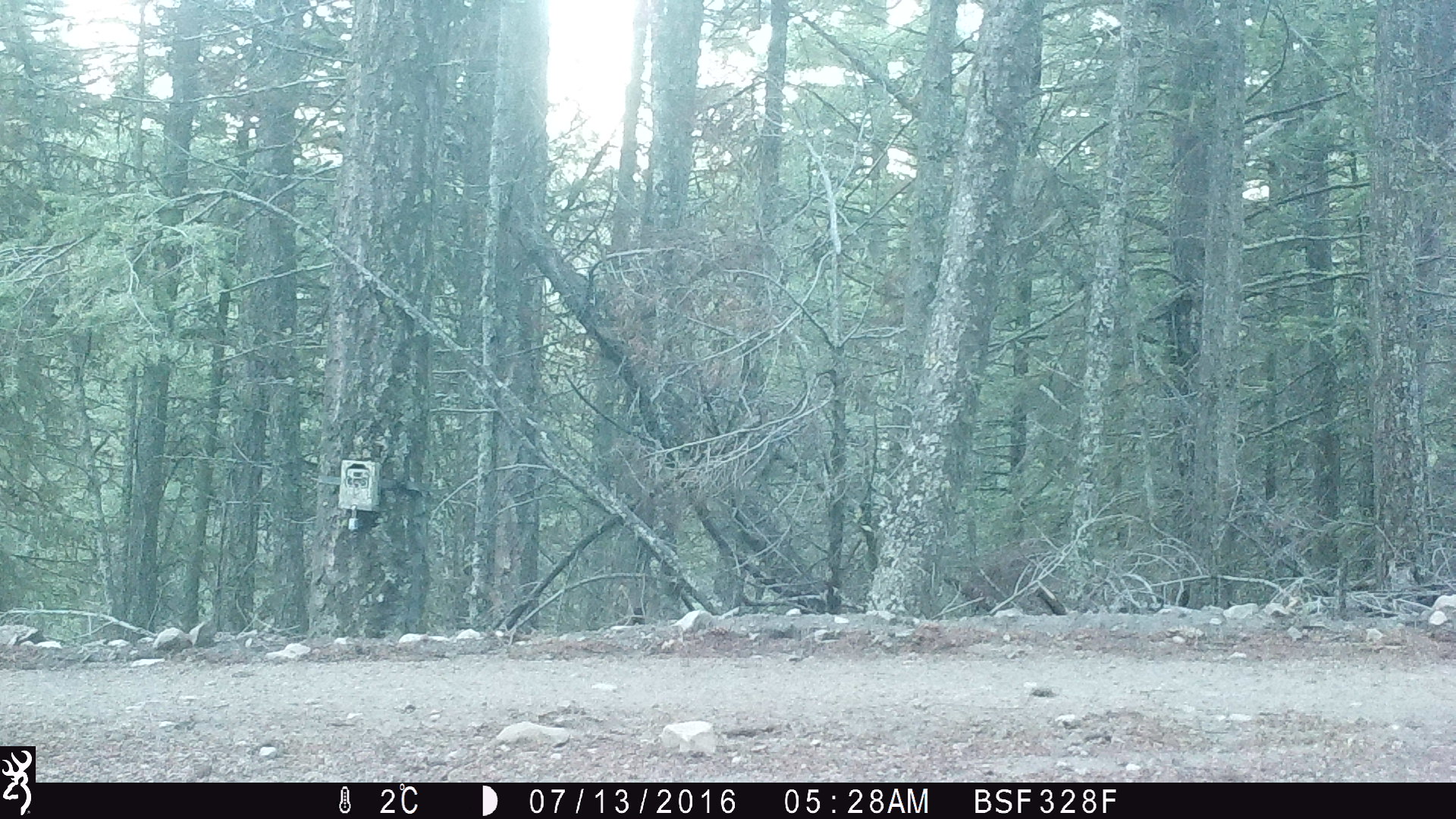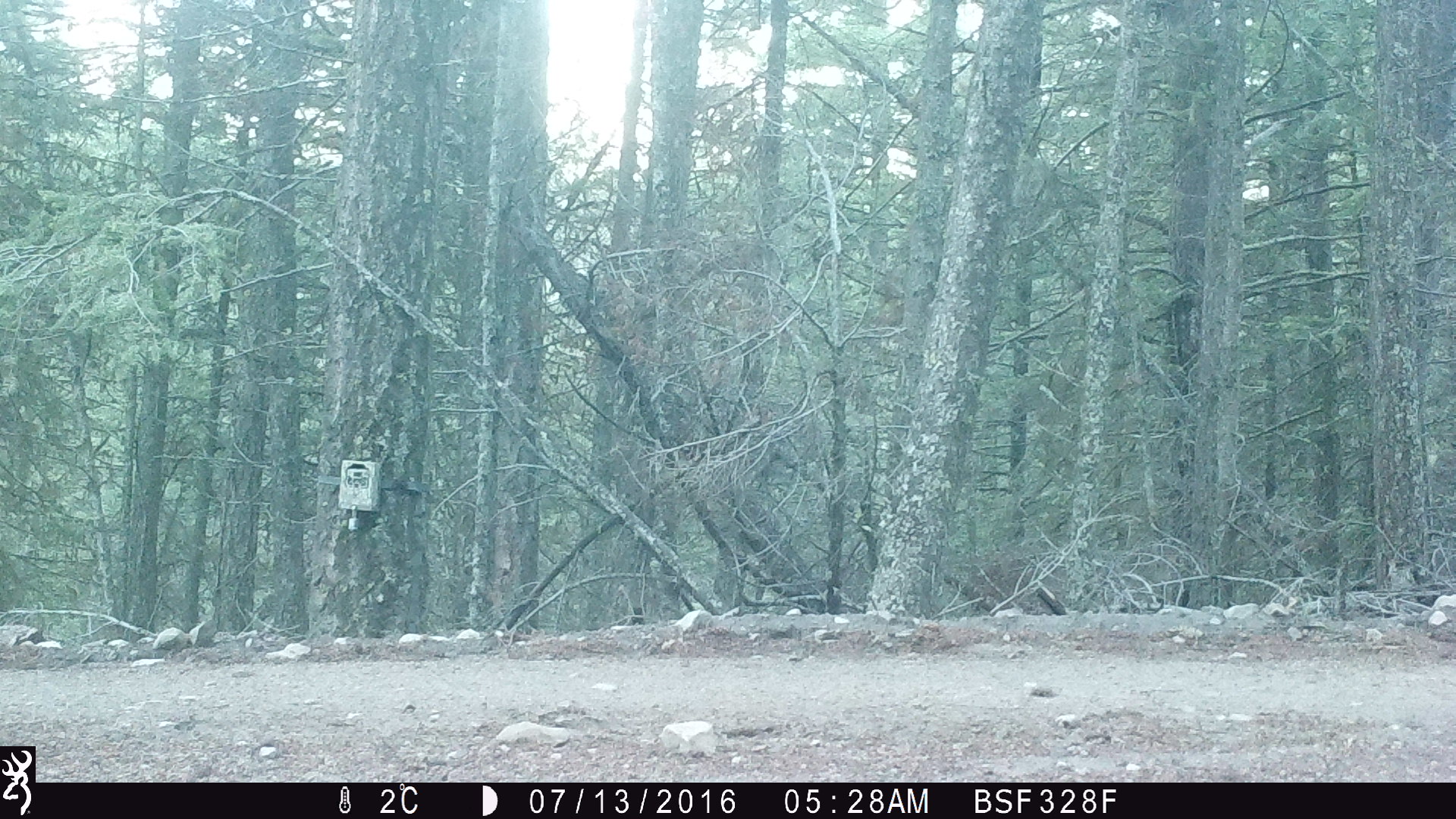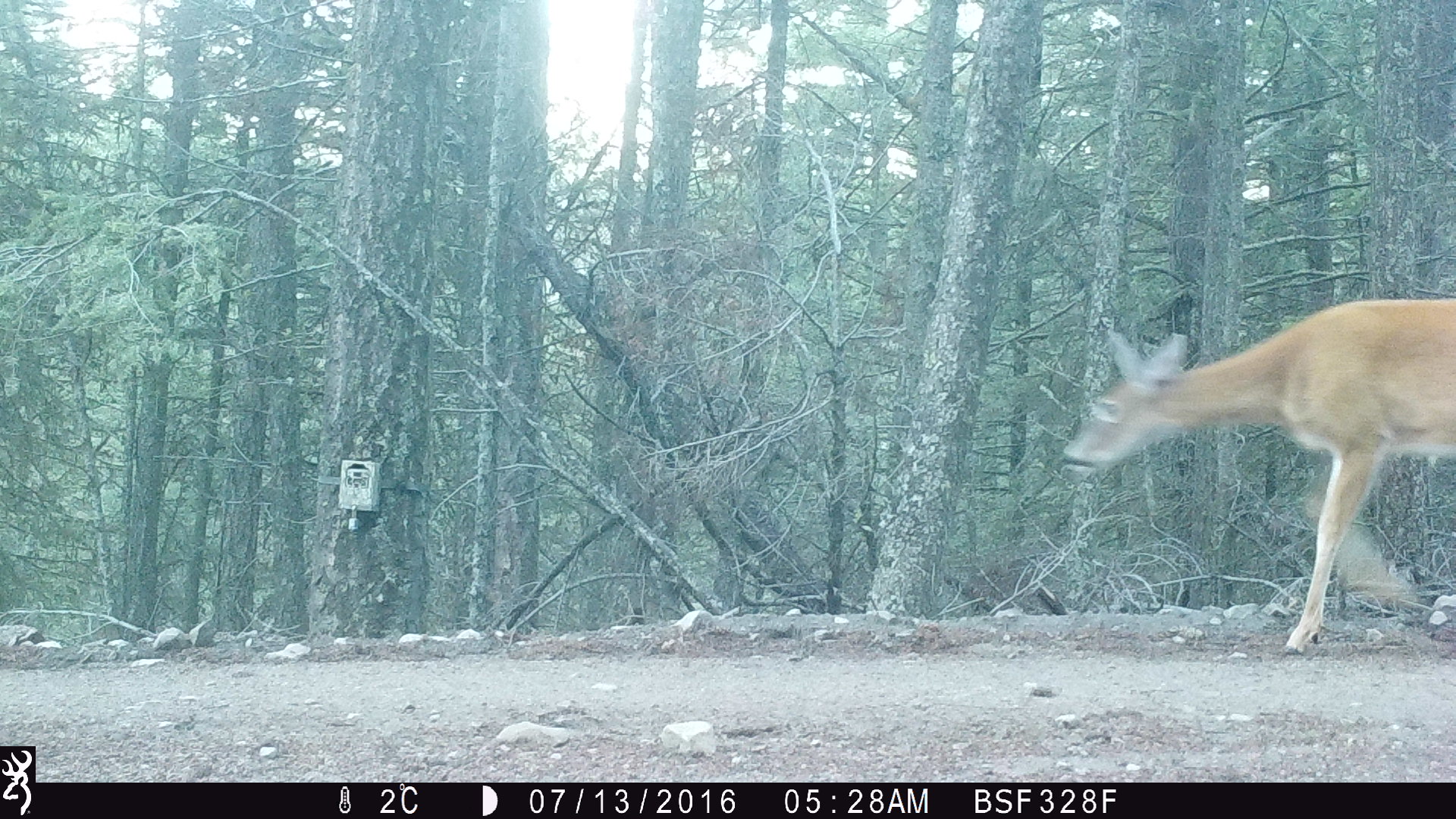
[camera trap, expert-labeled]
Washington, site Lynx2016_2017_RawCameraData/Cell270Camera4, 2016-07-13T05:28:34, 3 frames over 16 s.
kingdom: Animalia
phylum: Chordata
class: Mammalia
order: Artiodactyla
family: Cervidae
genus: Odocoileus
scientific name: Odocoileus virginianus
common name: white-tailed deer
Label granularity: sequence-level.